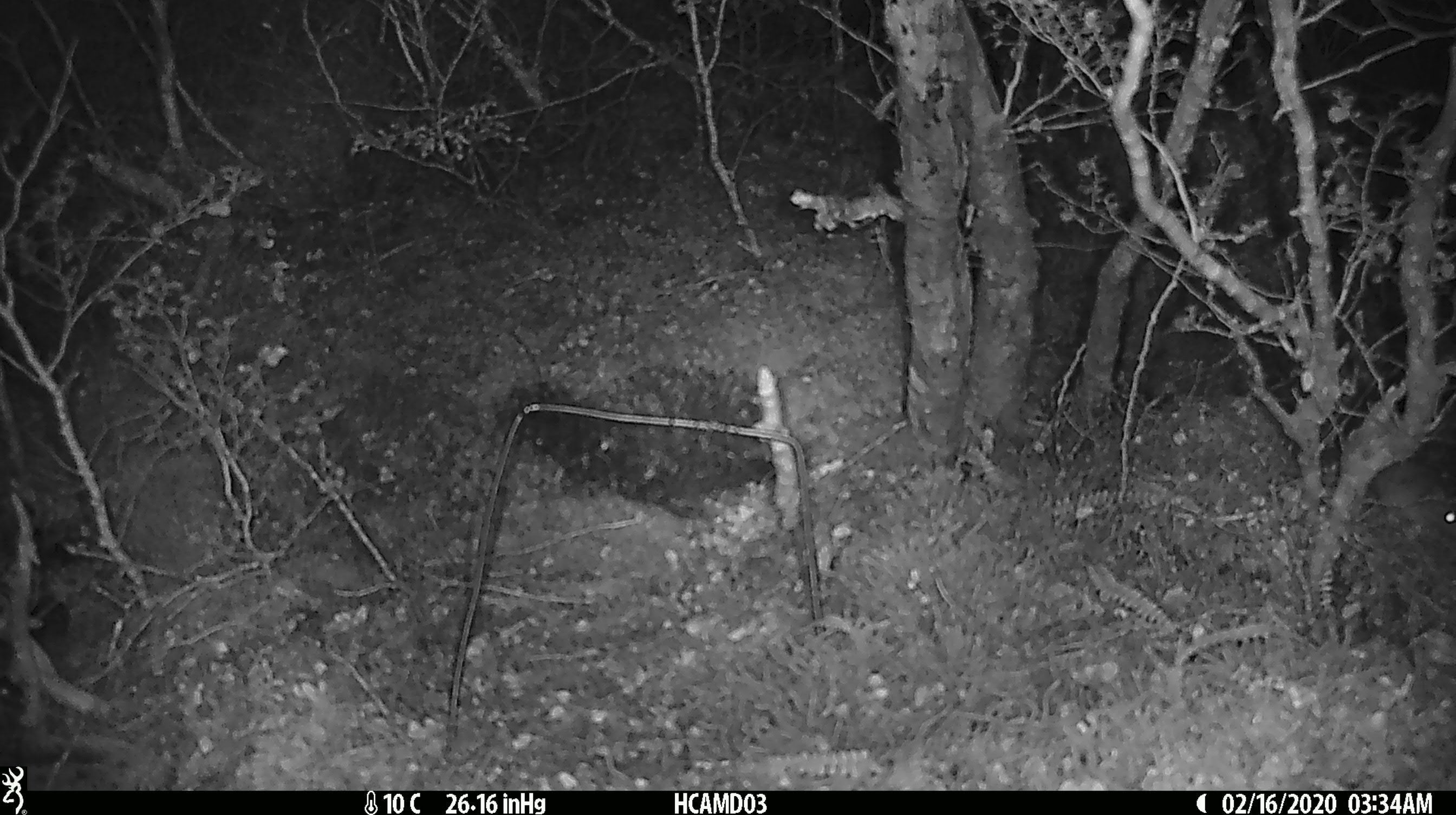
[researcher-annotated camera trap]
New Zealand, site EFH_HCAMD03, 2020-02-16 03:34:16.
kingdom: Animalia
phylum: Chordata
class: Mammalia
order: Rodentia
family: Muridae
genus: Mus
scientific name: Mus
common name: mouse